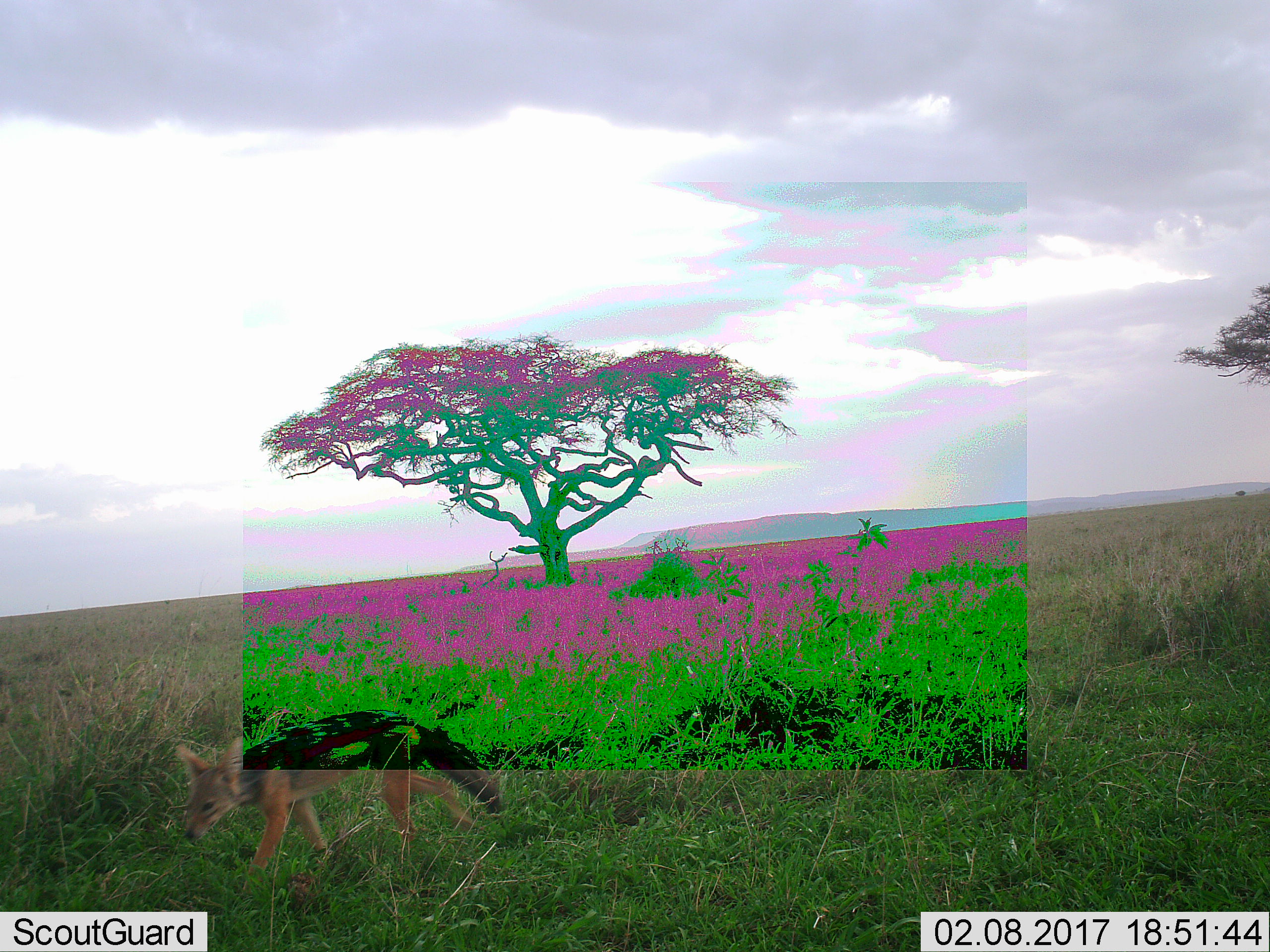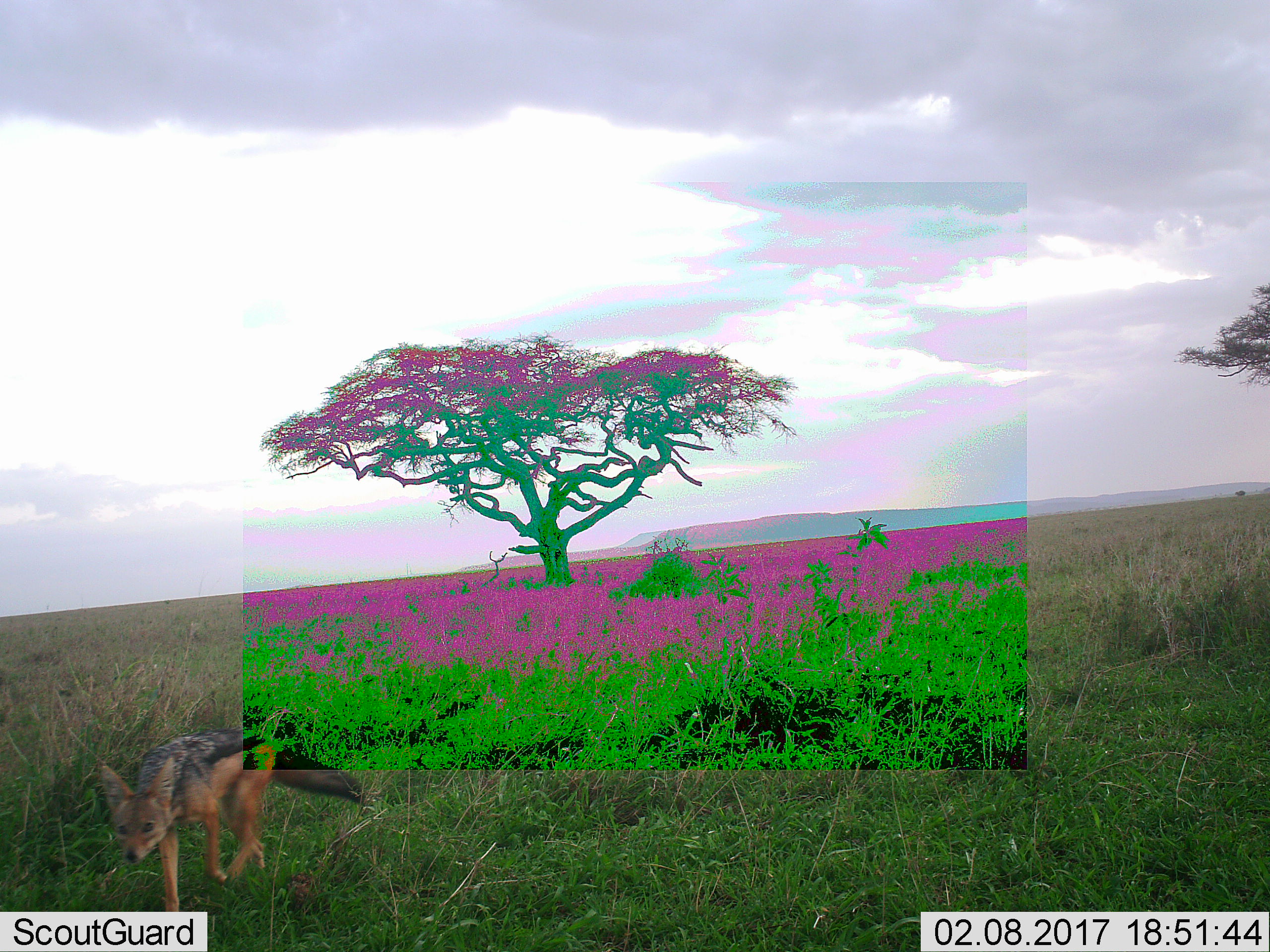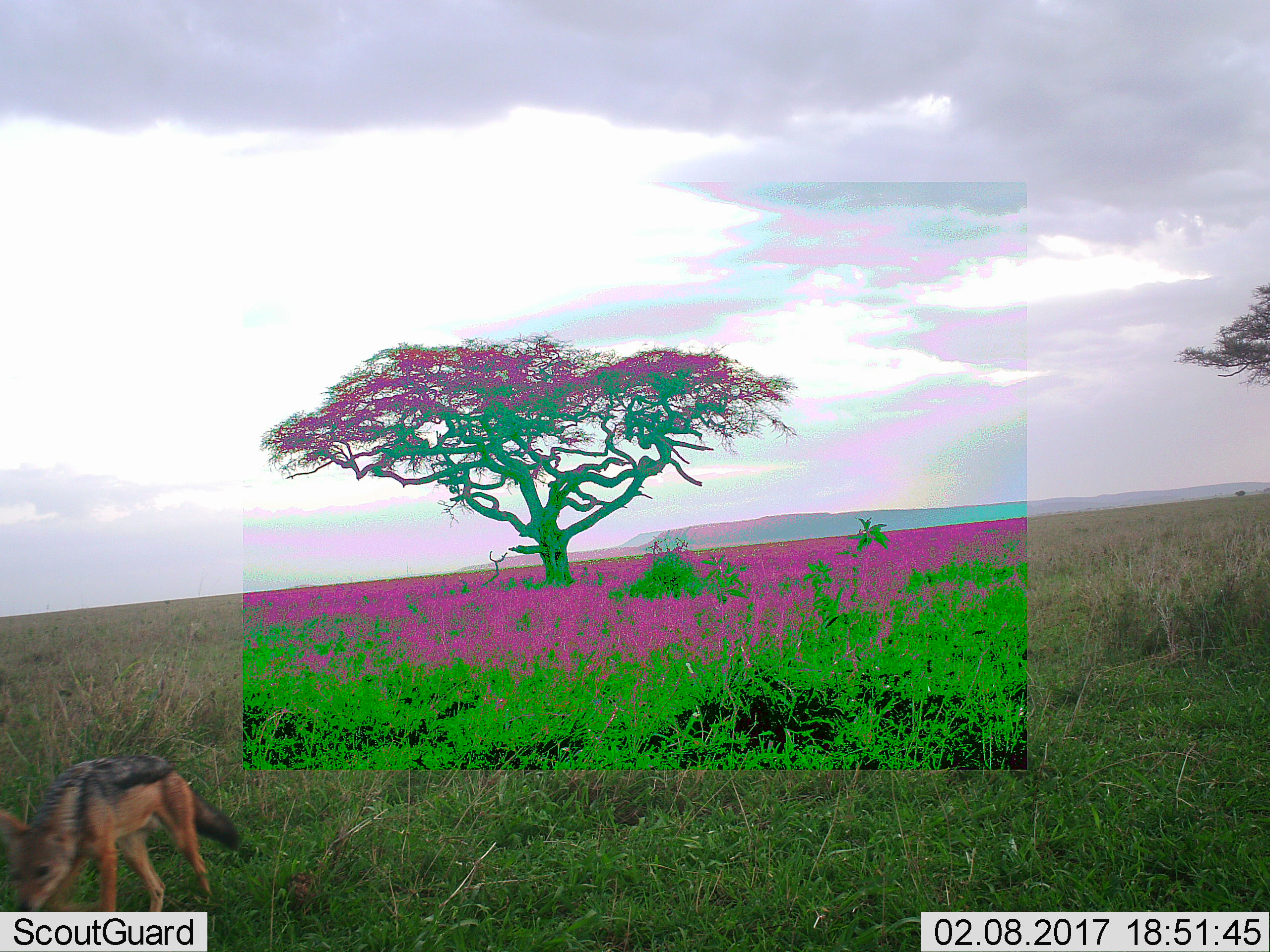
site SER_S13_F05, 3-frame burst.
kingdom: Animalia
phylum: Chordata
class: Mammalia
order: Carnivora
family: Canidae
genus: Lupulella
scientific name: Lupulella mesomelas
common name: black-backed jackal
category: jackalblackbacked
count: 1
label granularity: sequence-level